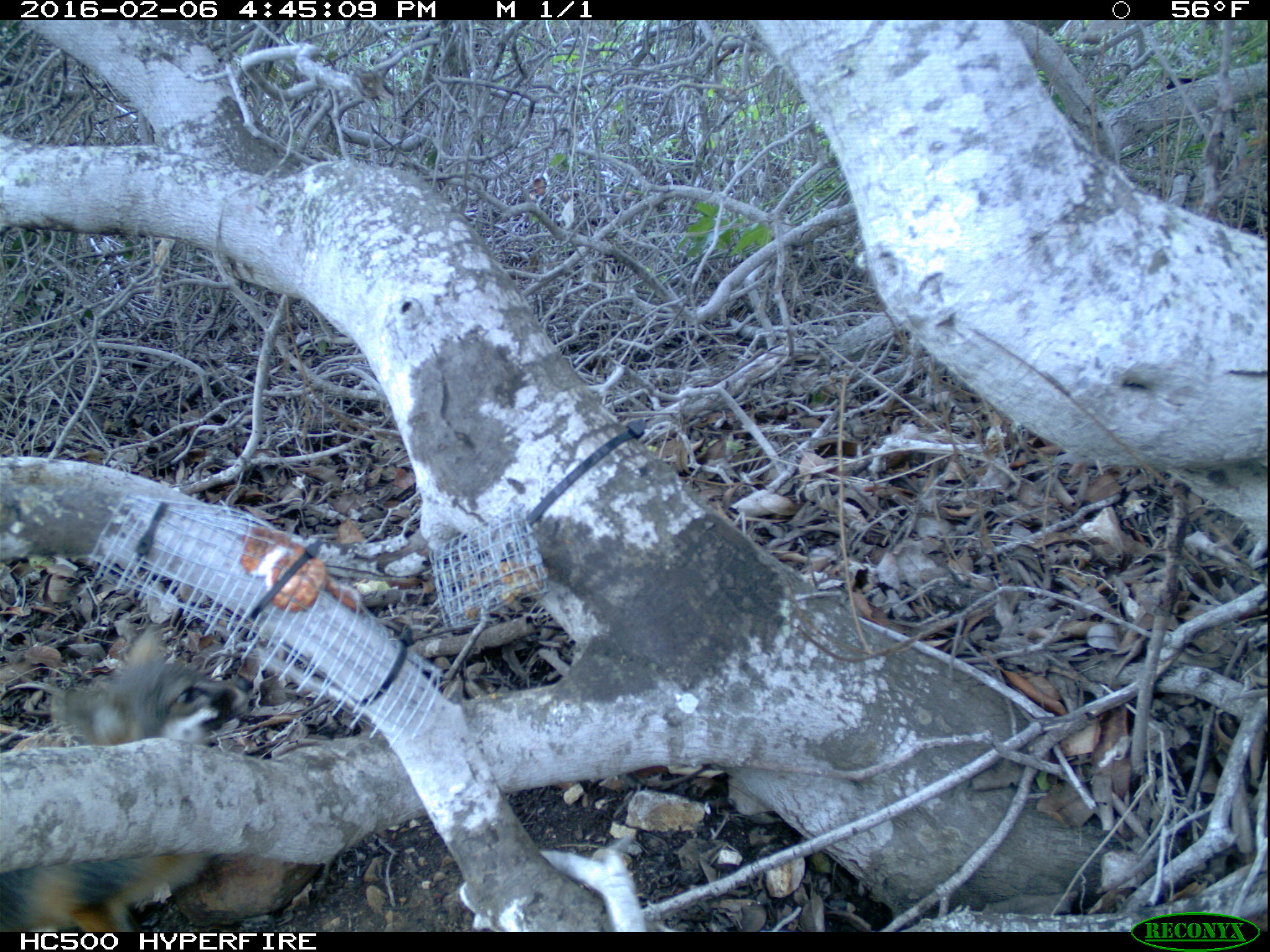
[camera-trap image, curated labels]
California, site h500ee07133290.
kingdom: Animalia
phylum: Chordata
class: Mammalia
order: Carnivora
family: Canidae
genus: Urocyon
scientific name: Urocyon littoralis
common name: island fox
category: fox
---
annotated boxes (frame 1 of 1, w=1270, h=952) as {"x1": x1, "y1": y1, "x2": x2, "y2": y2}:
fox: {"x1": 0, "y1": 624, "x2": 250, "y2": 928}